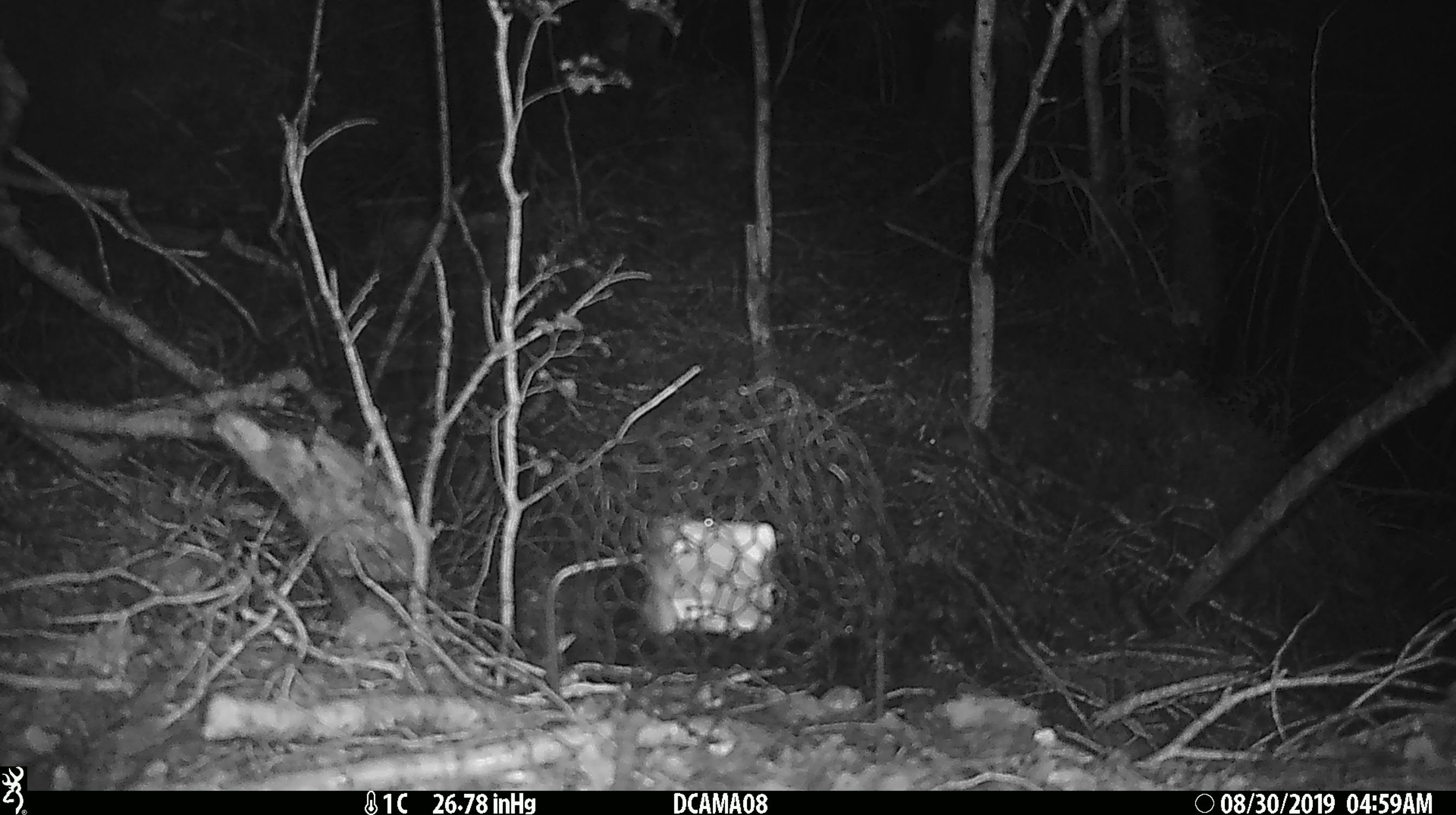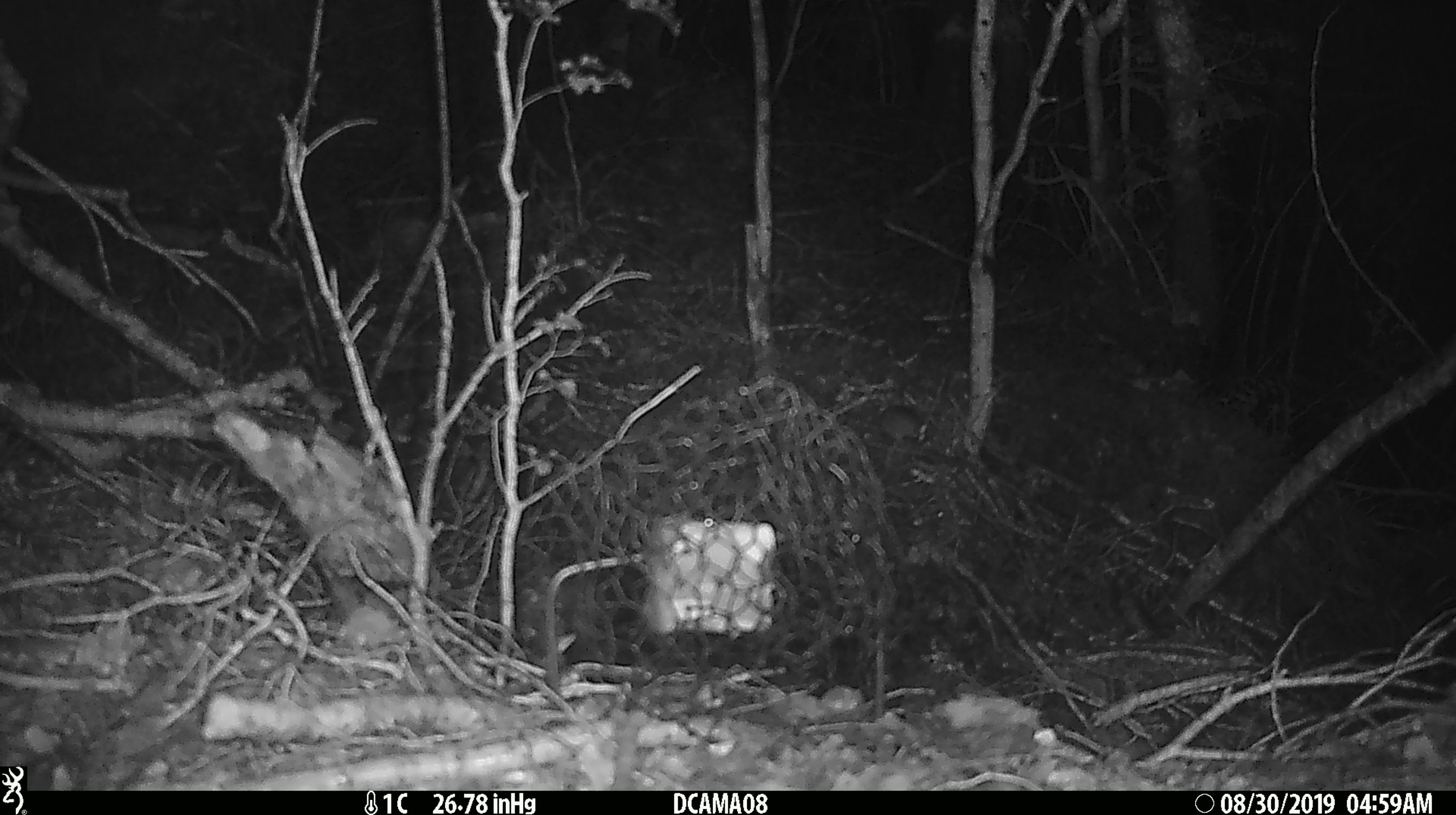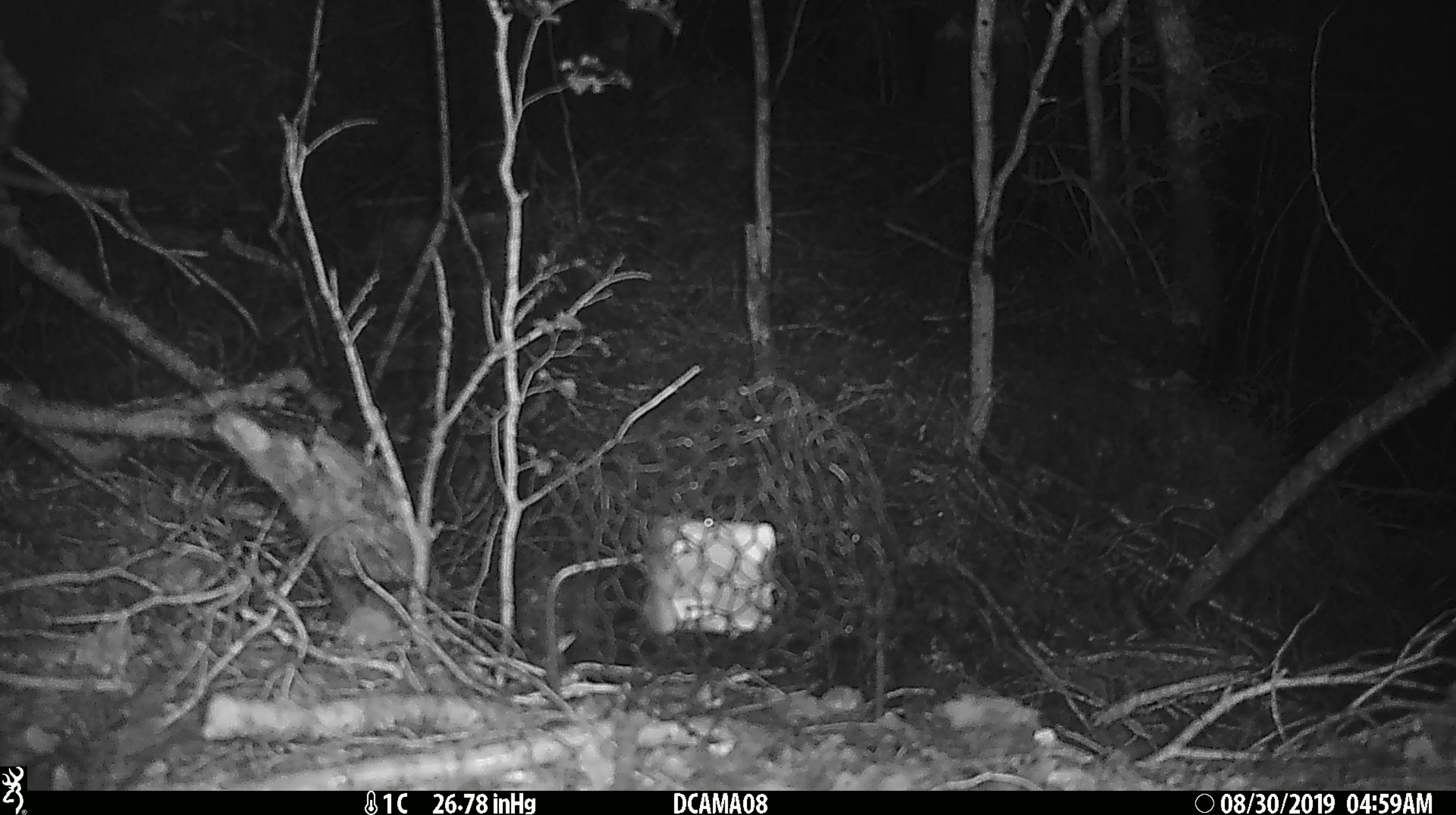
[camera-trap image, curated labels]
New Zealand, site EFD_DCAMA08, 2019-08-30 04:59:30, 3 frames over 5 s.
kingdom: Animalia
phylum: Chordata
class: Mammalia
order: Rodentia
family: Muridae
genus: Mus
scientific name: Mus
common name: mouse